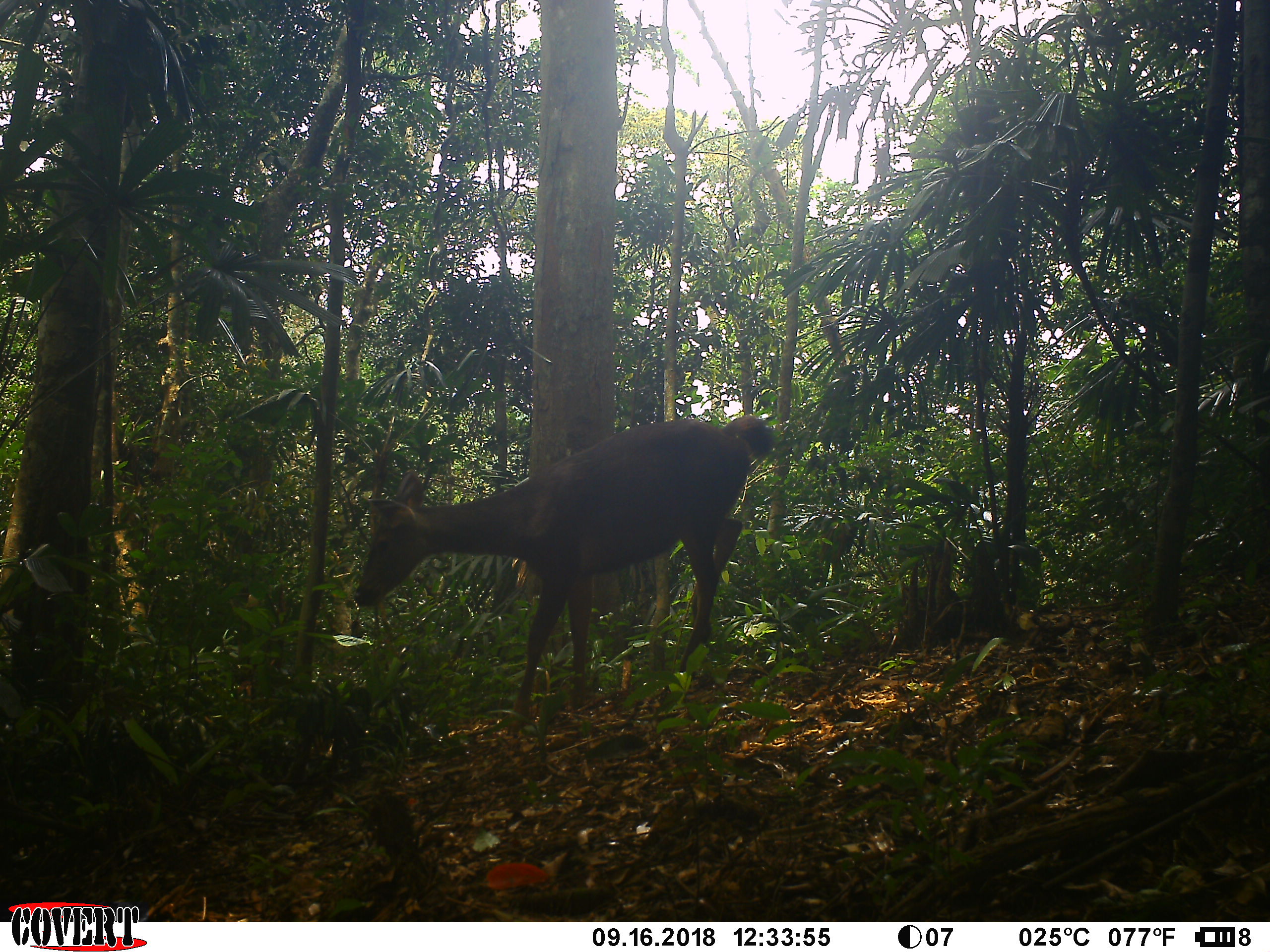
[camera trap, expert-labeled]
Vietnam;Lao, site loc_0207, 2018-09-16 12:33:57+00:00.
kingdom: Animalia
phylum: Chordata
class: Mammalia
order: Artiodactyla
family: Cervidae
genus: Rusa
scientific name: Rusa unicolor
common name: sambar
Sambar (Rusa unicolor). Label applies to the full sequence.